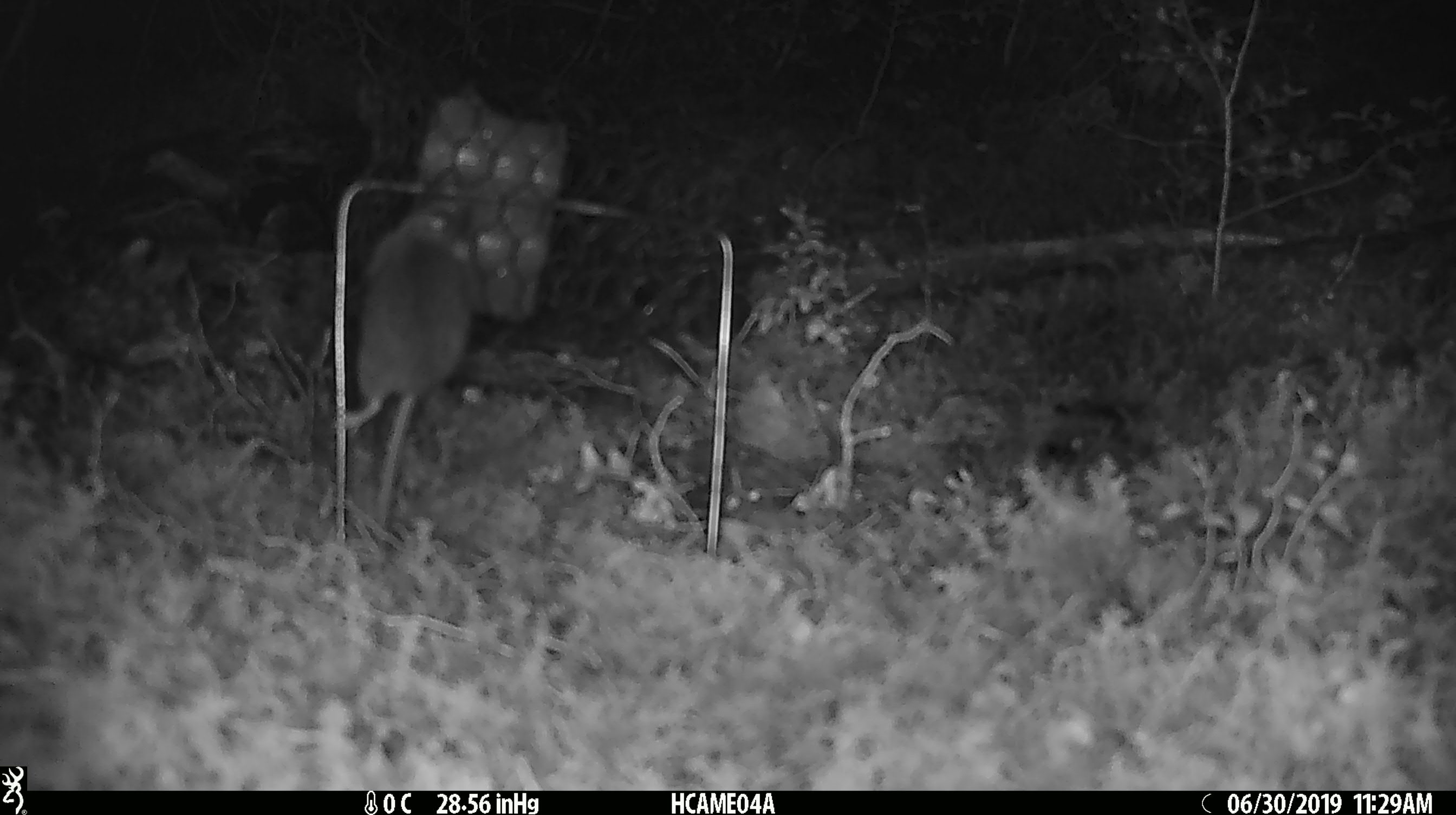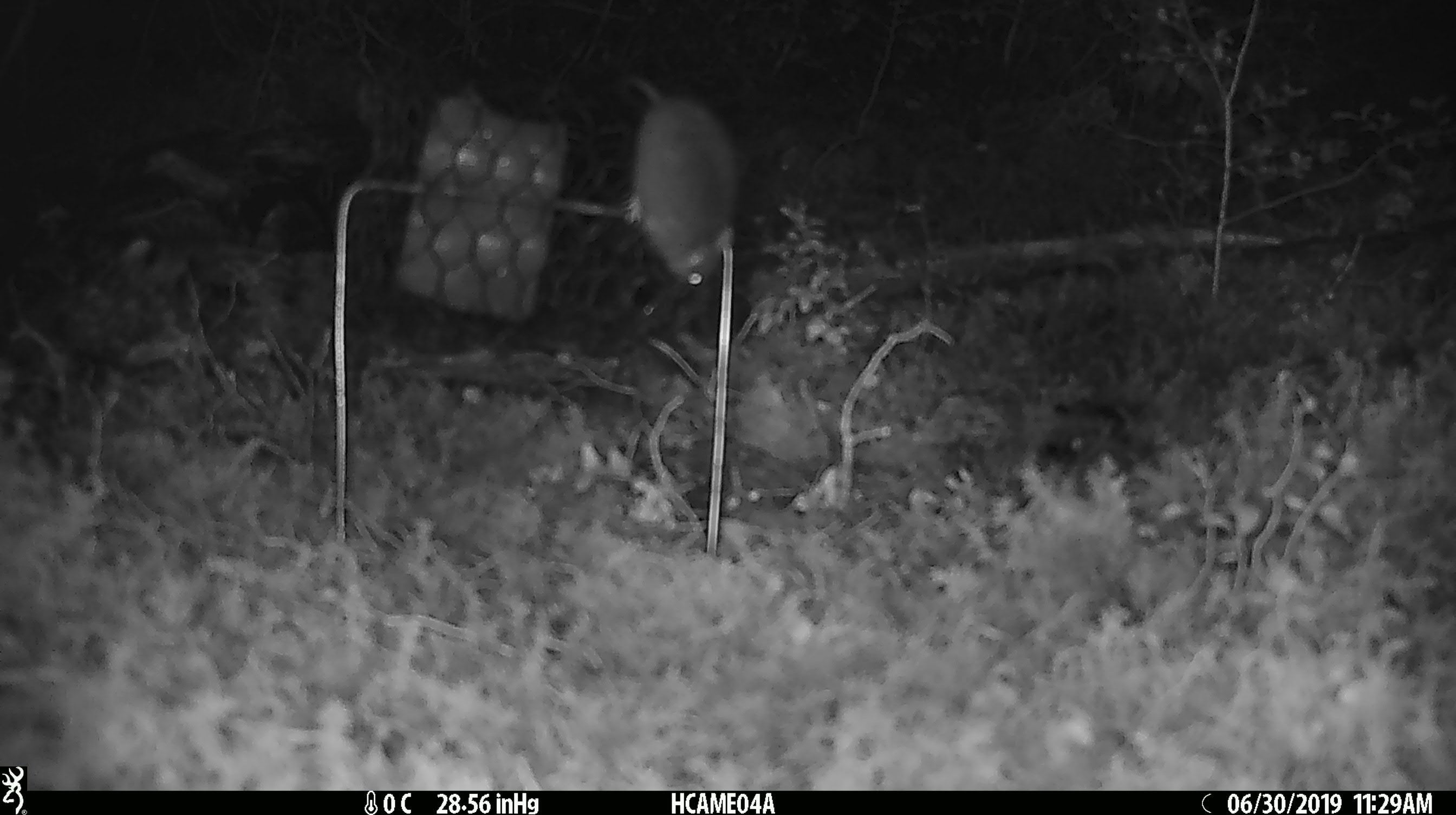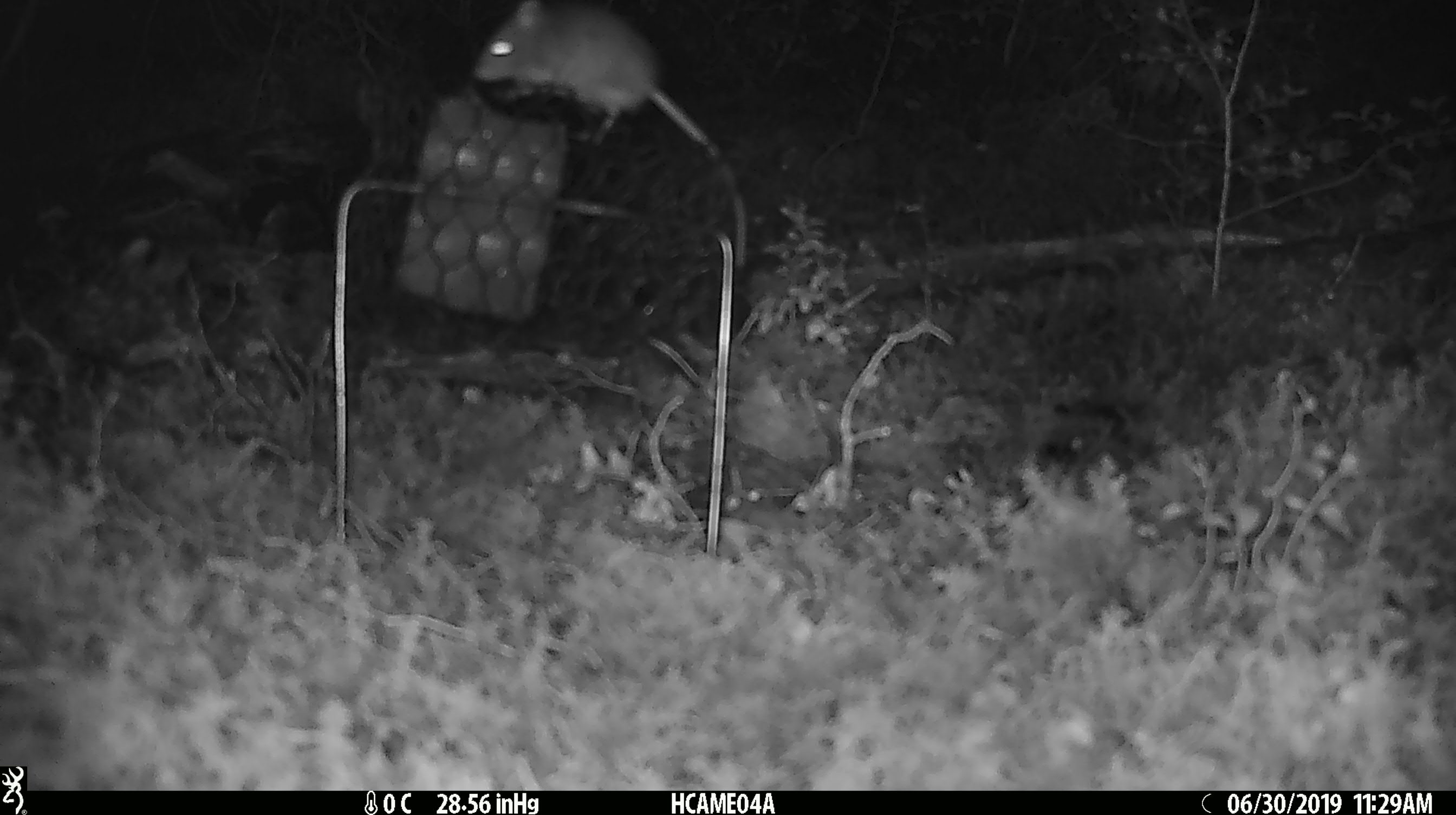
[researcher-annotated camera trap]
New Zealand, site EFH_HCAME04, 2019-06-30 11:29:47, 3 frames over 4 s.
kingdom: Animalia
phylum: Chordata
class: Mammalia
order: Rodentia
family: Muridae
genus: Mus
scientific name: Mus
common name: mouse